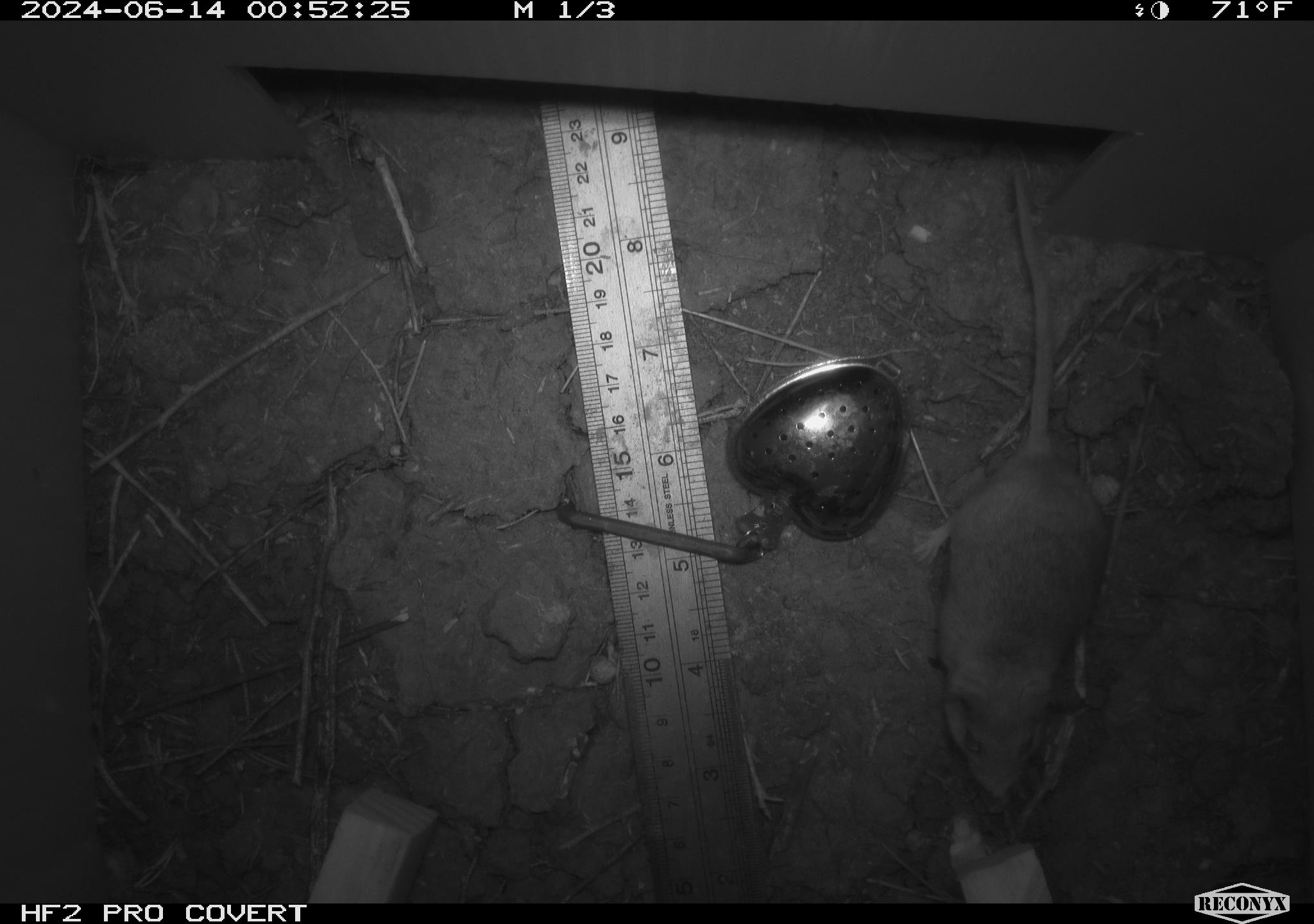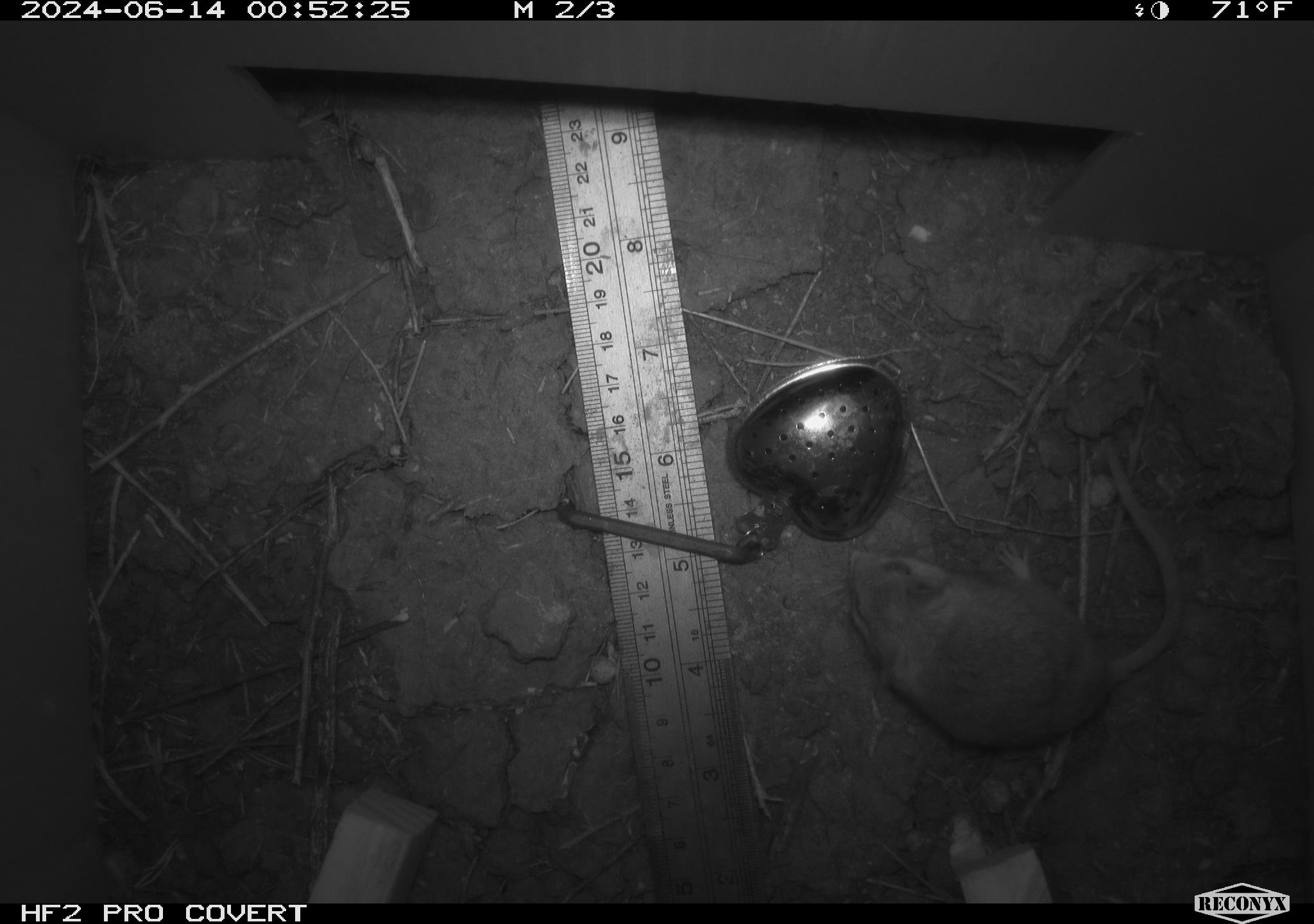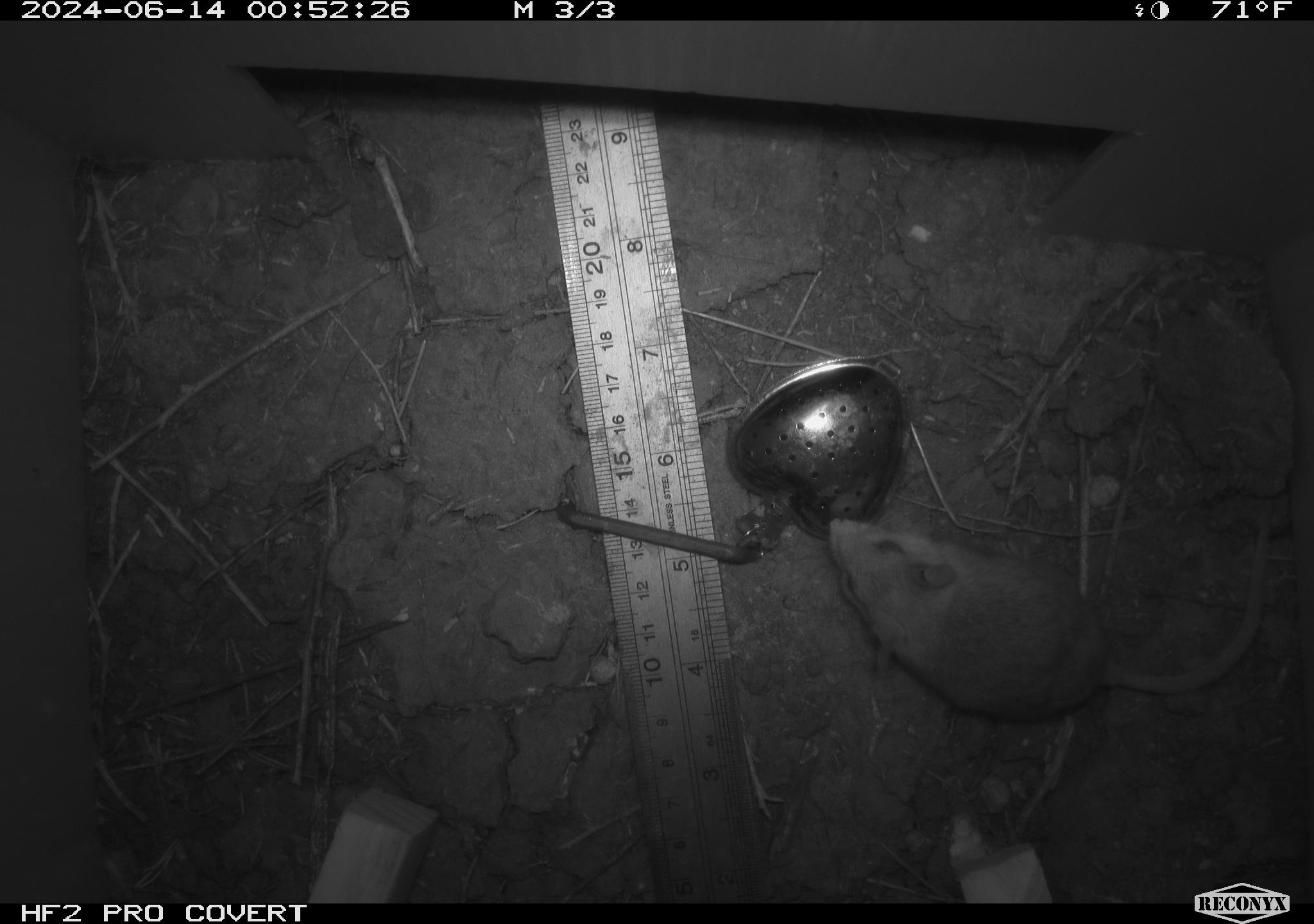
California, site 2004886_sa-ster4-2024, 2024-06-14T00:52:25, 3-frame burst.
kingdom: Animalia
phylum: Chordata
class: Mammalia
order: Rodentia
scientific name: Rodentia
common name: mouse species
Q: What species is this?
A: Mouse species (Rodentia).